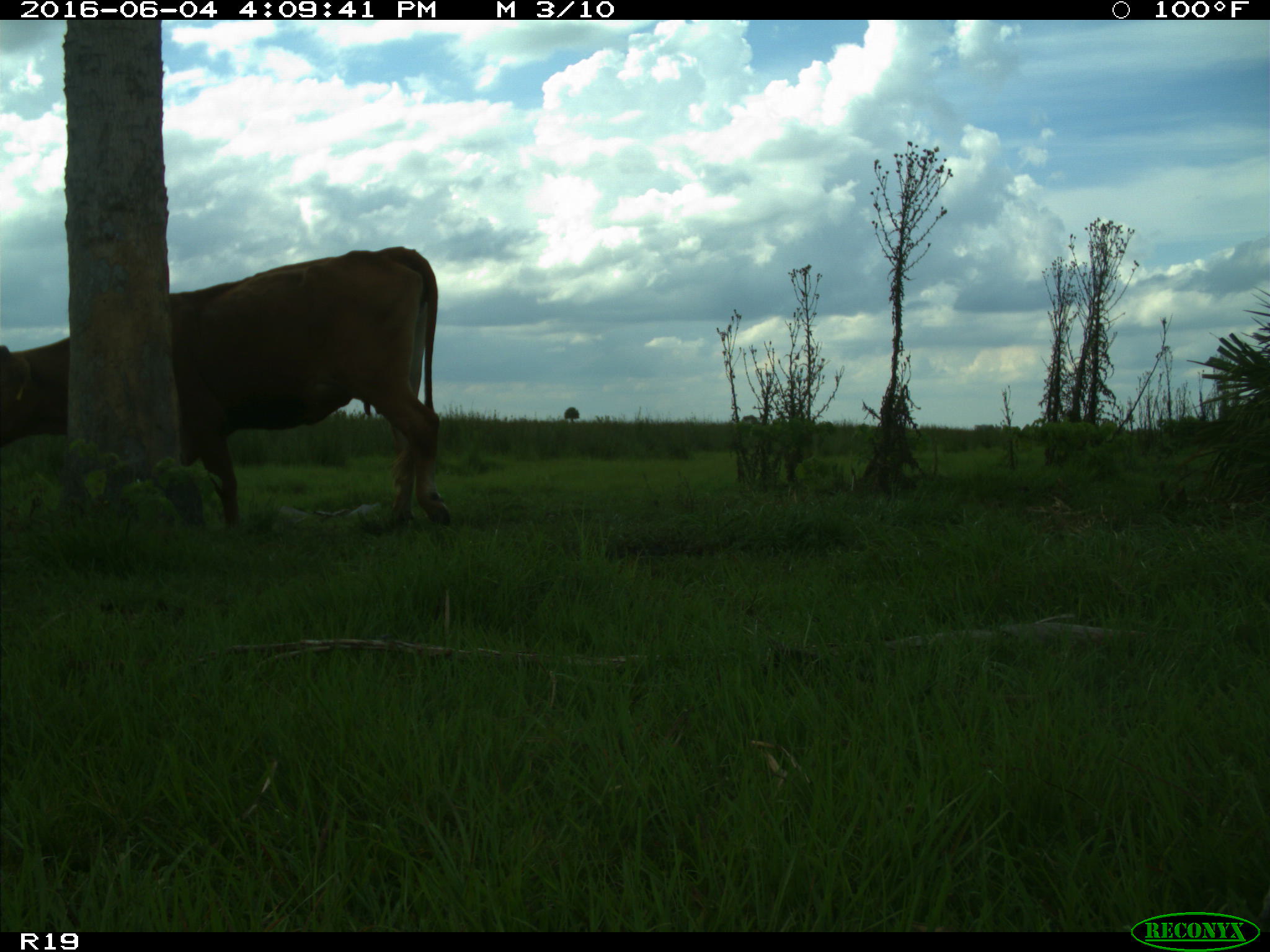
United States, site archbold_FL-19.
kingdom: Animalia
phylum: Chordata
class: Mammalia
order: Artiodactyla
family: Bovidae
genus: Bos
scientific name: Bos taurus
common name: domestic cow